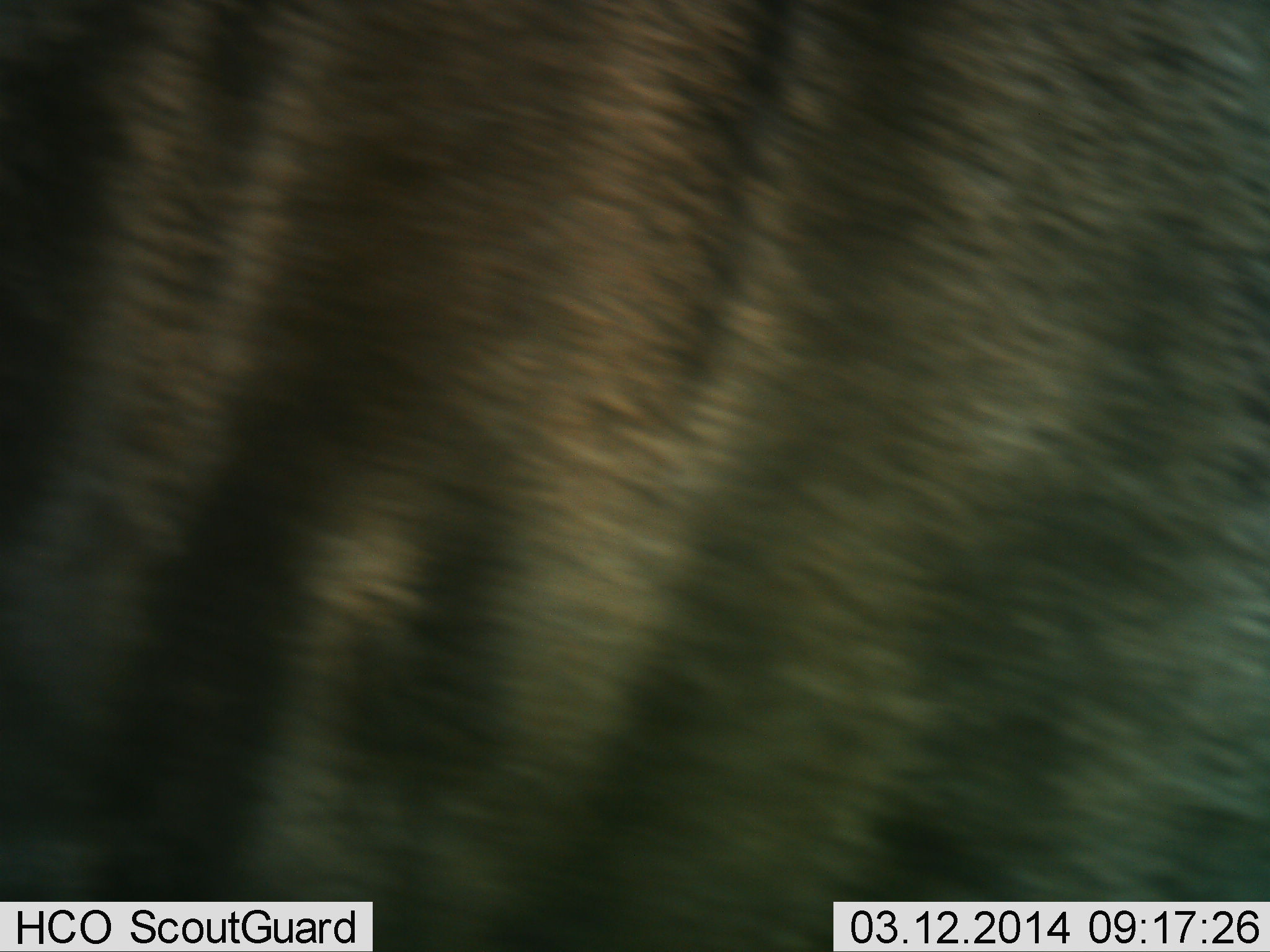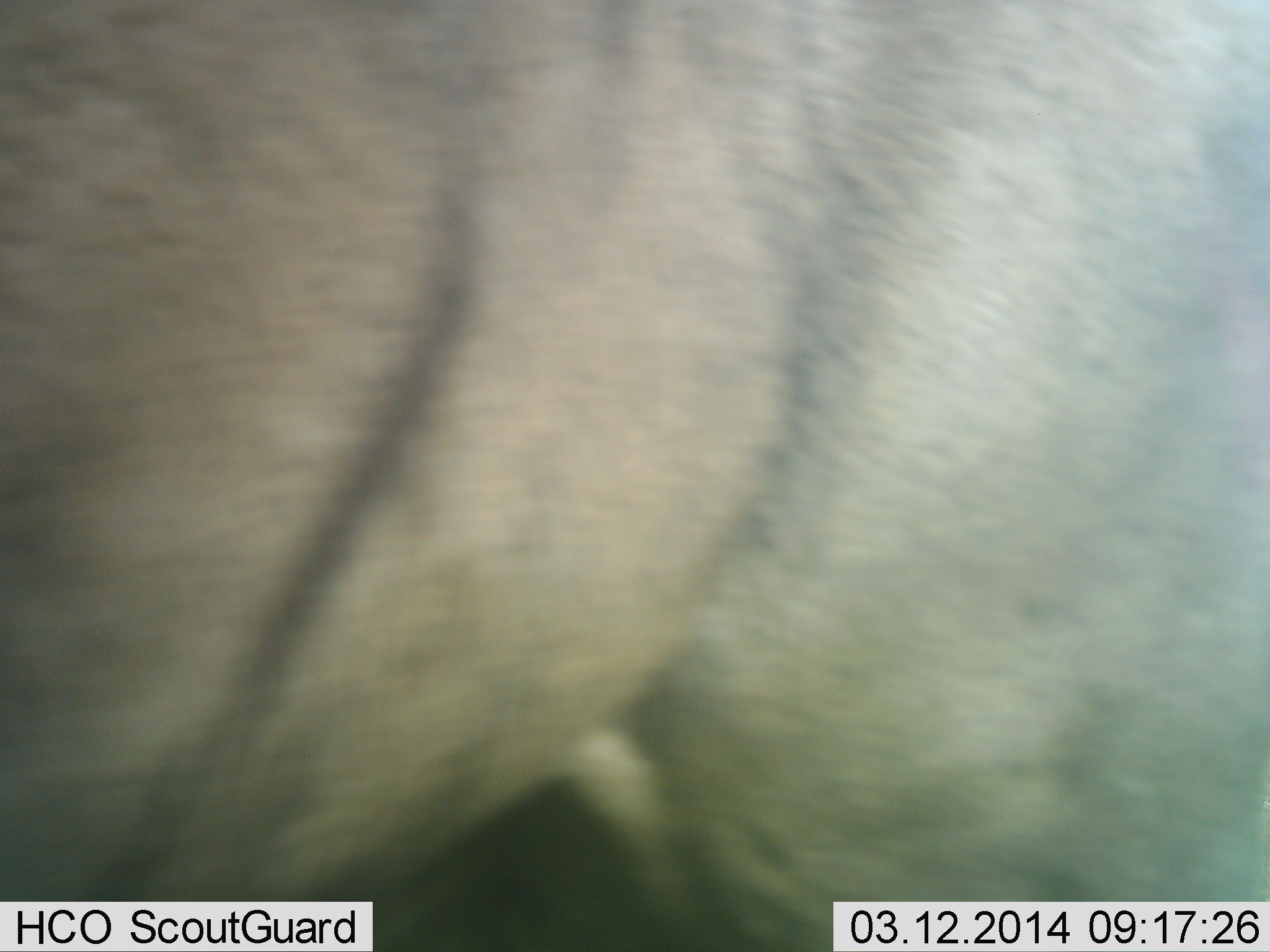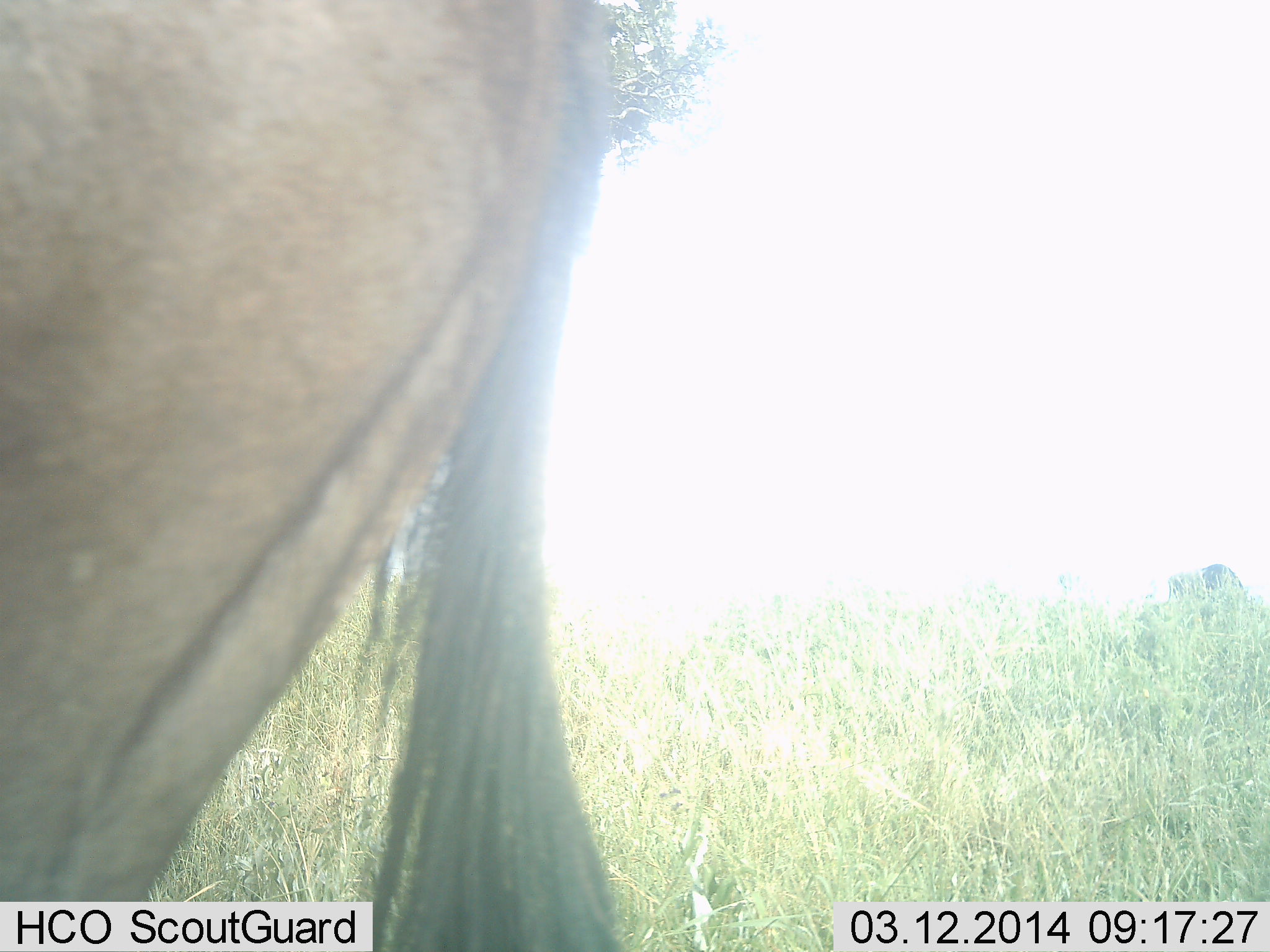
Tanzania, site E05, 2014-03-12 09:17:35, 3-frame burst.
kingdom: Animalia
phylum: Chordata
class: Mammalia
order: Artiodactyla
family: Bovidae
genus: Connochaetes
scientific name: Connochaetes taurinus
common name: blue wildebeest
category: wildebeest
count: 1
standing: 33%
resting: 0%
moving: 71%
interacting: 0%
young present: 0%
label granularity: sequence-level